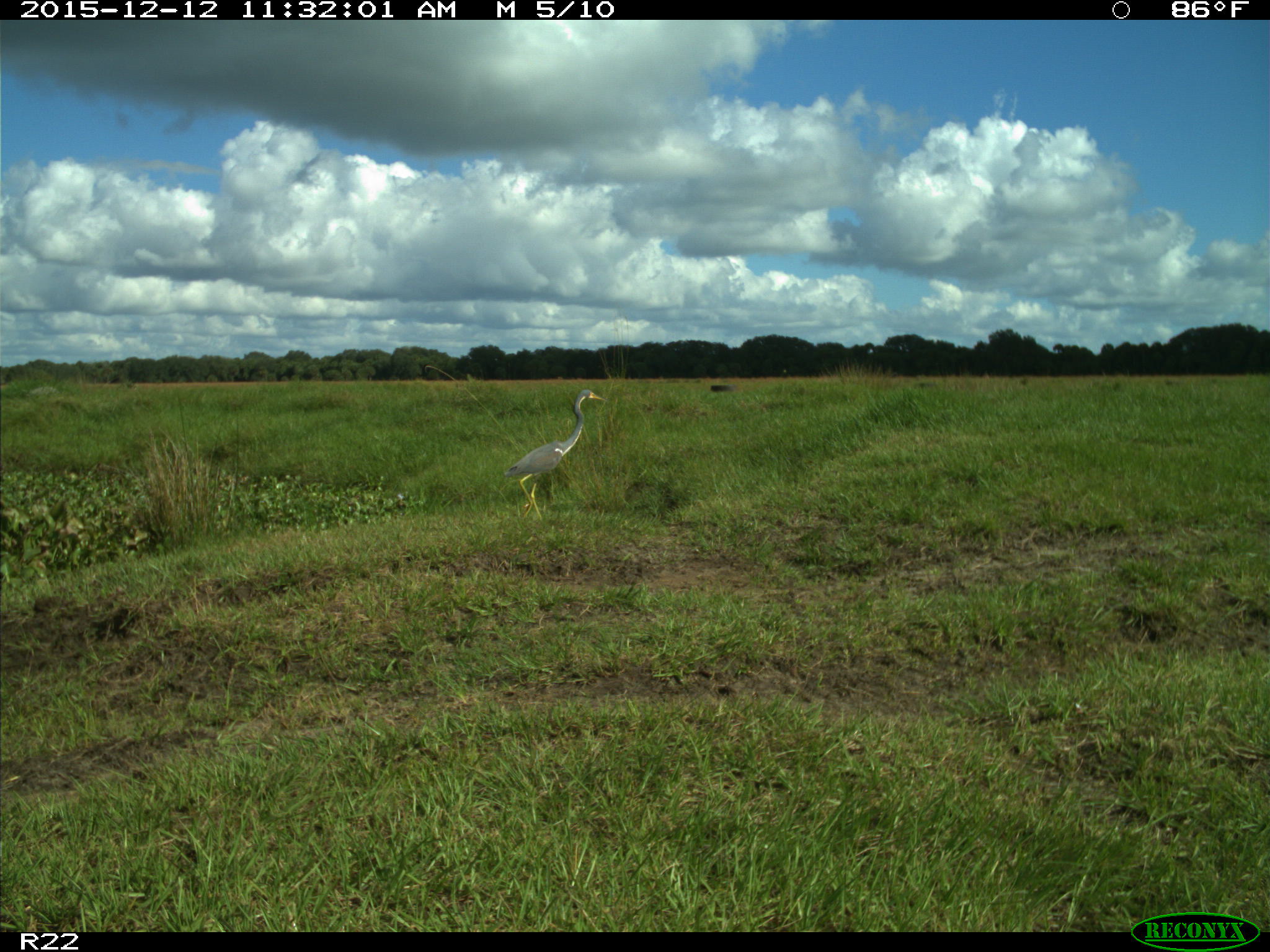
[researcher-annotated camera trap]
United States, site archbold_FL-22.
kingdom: Animalia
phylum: Chordata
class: Aves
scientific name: Aves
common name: birds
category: unidentified bird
Unidentified bird (birds) (Aves).